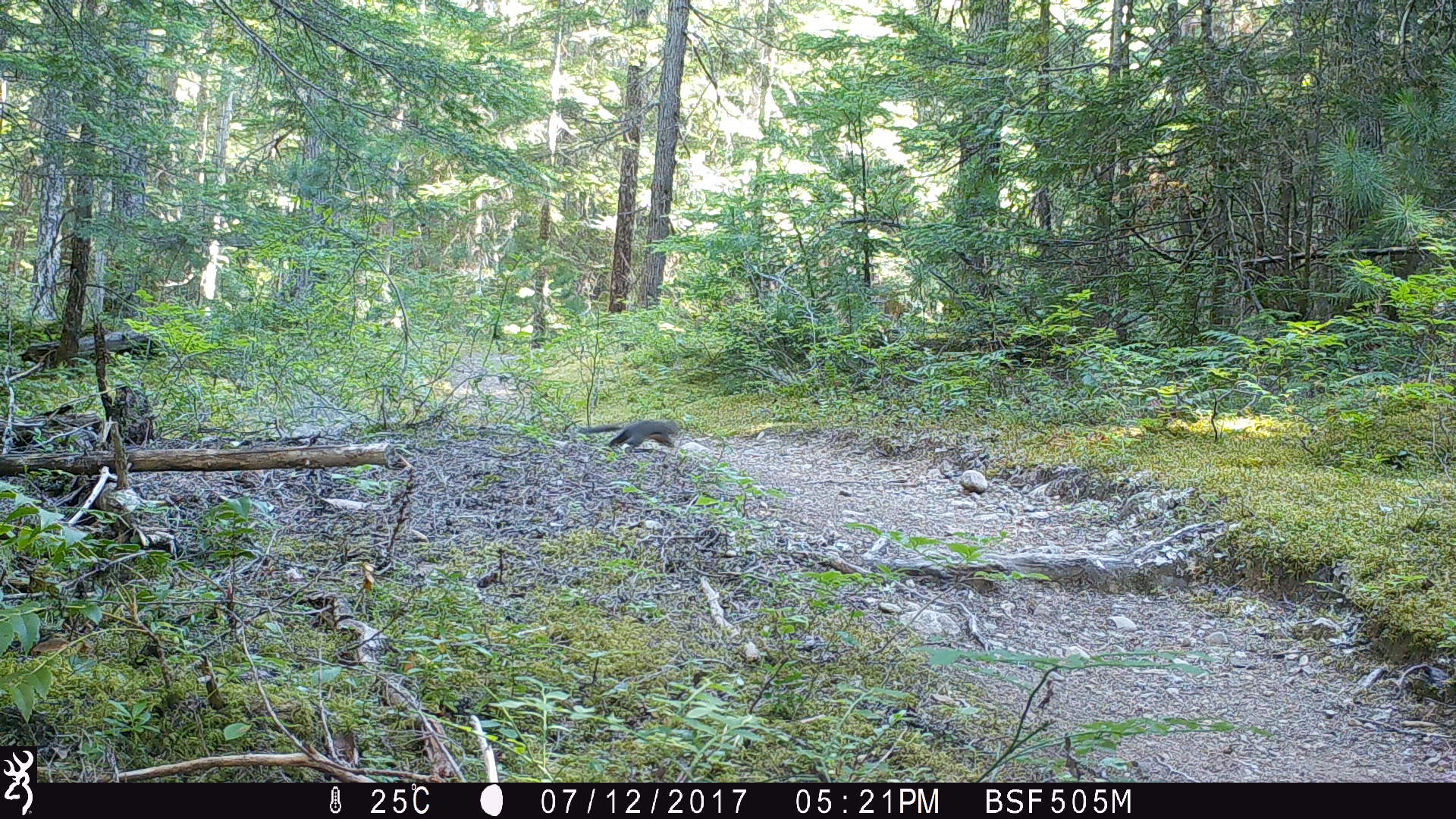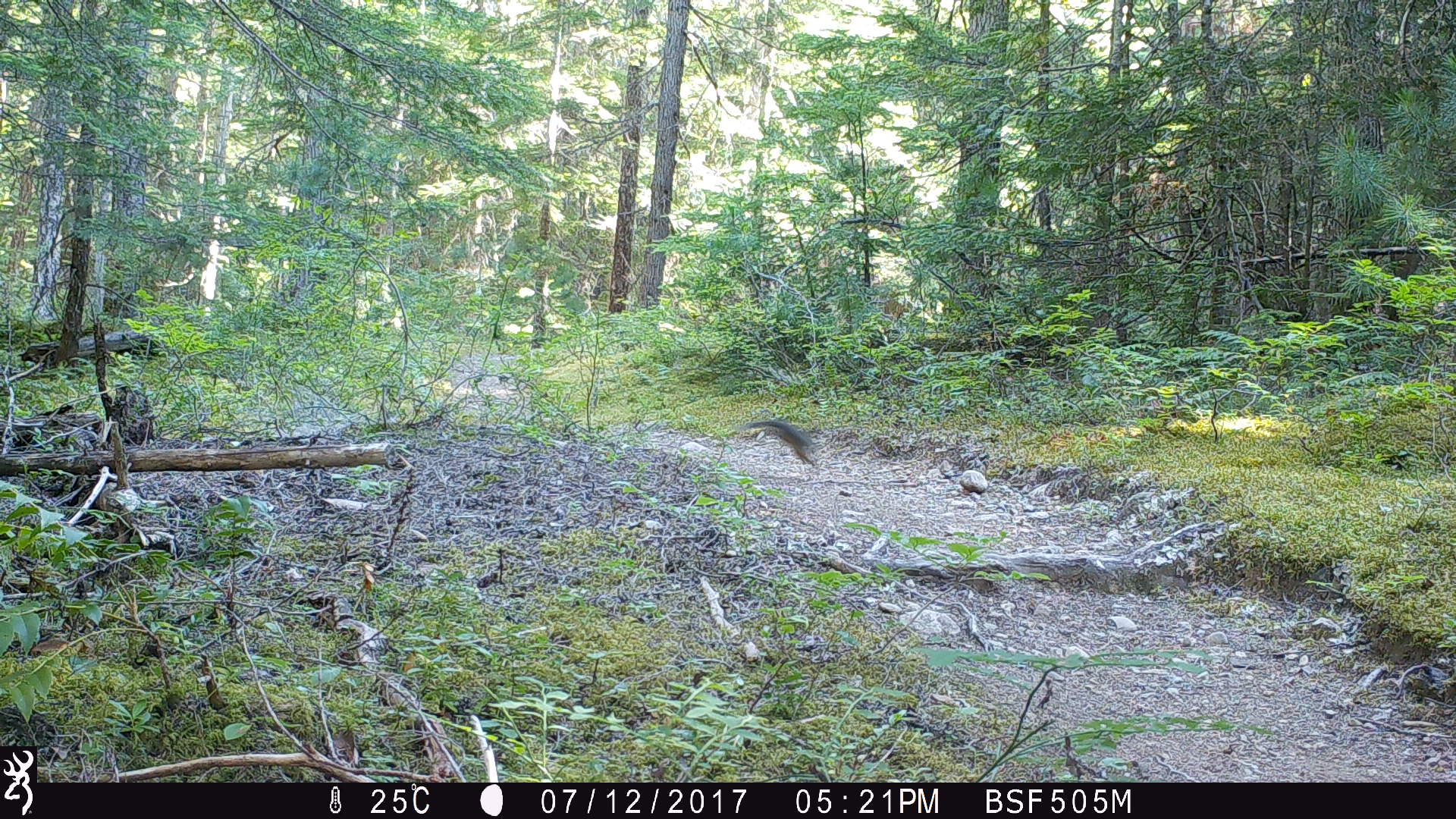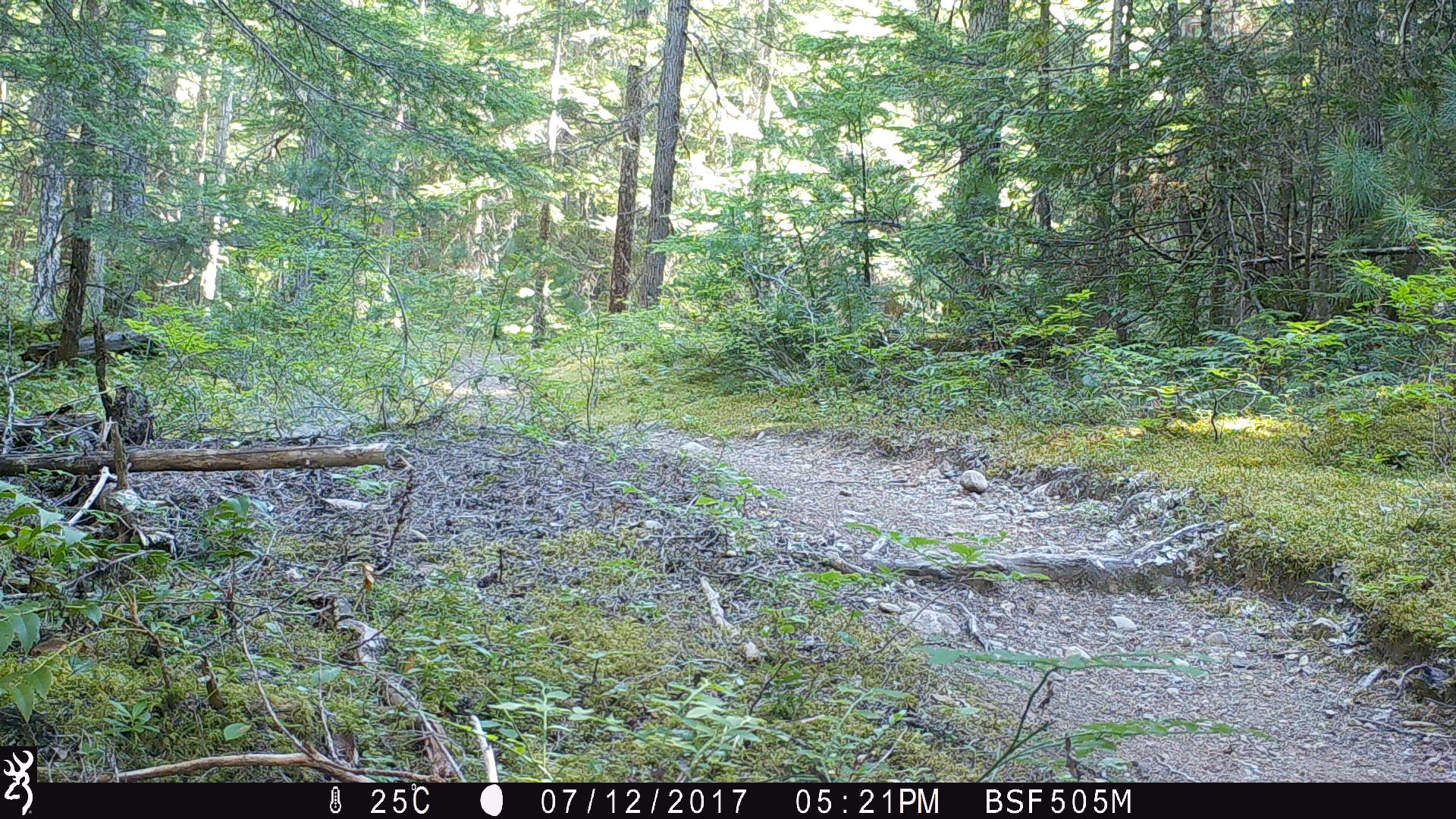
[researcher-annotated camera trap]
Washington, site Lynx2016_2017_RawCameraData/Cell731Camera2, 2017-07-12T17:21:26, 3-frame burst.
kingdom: Animalia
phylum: Chordata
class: Mammalia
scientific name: Mammalia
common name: small mammal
Small mammal (Mammalia). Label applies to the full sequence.